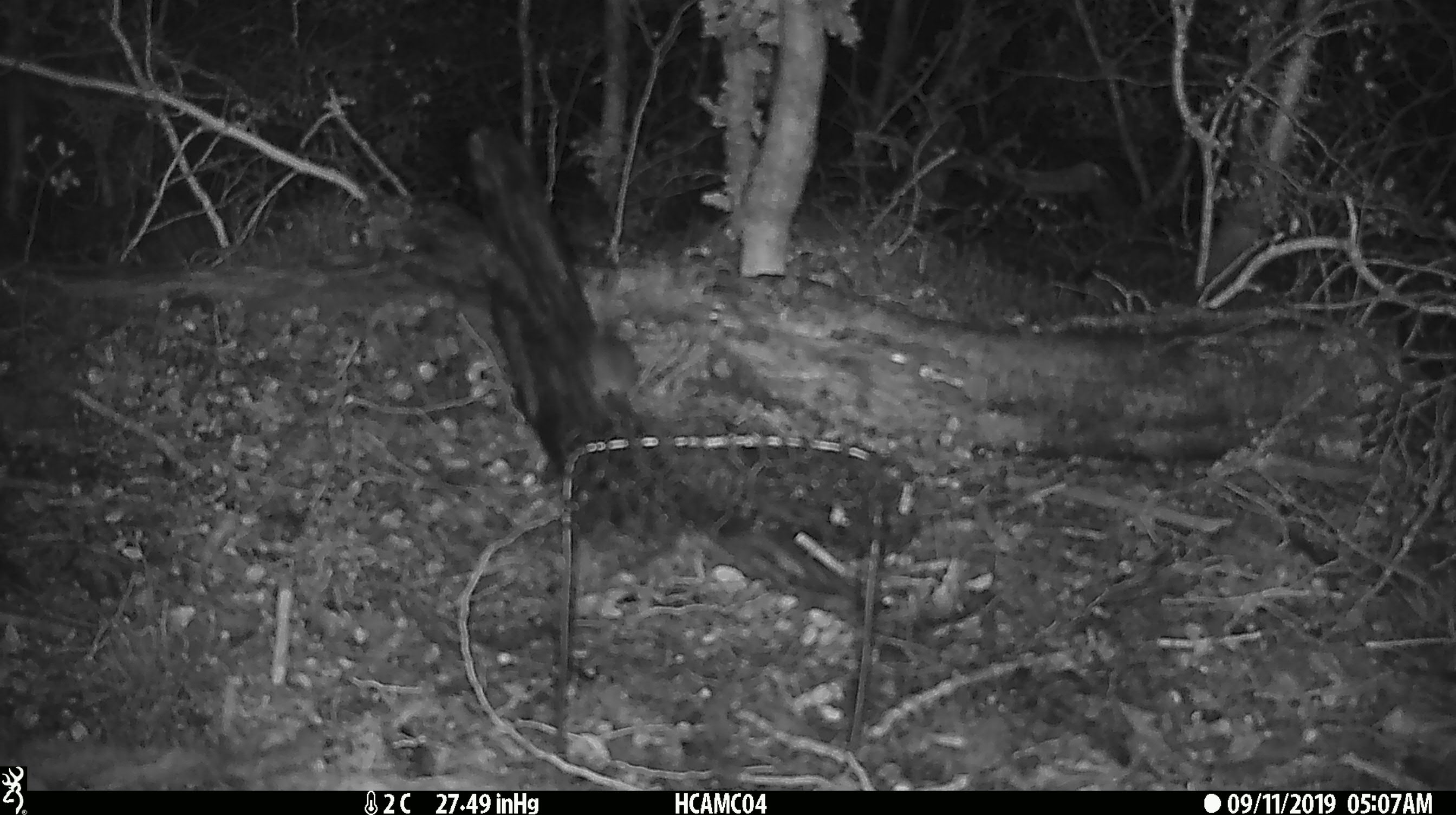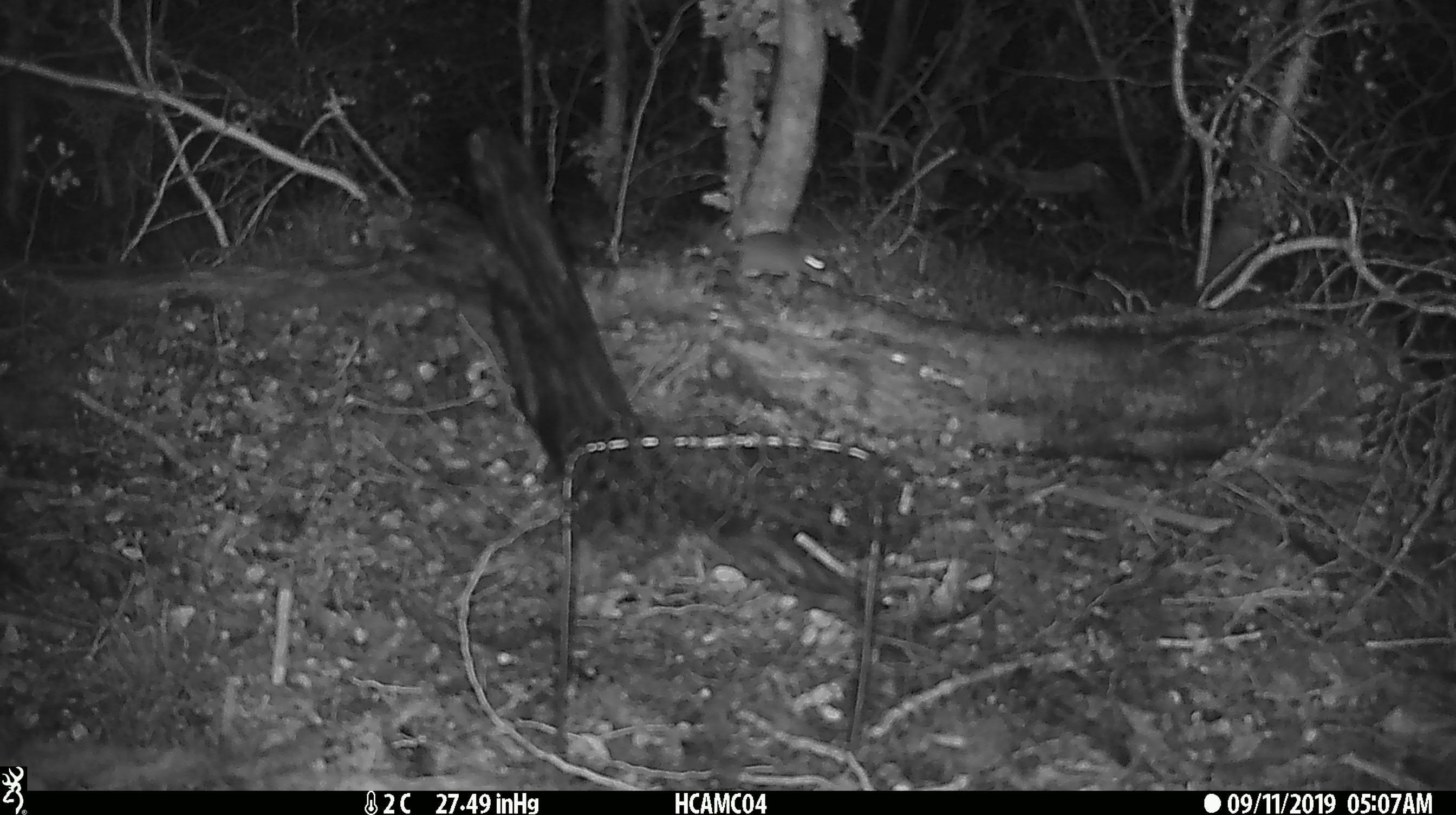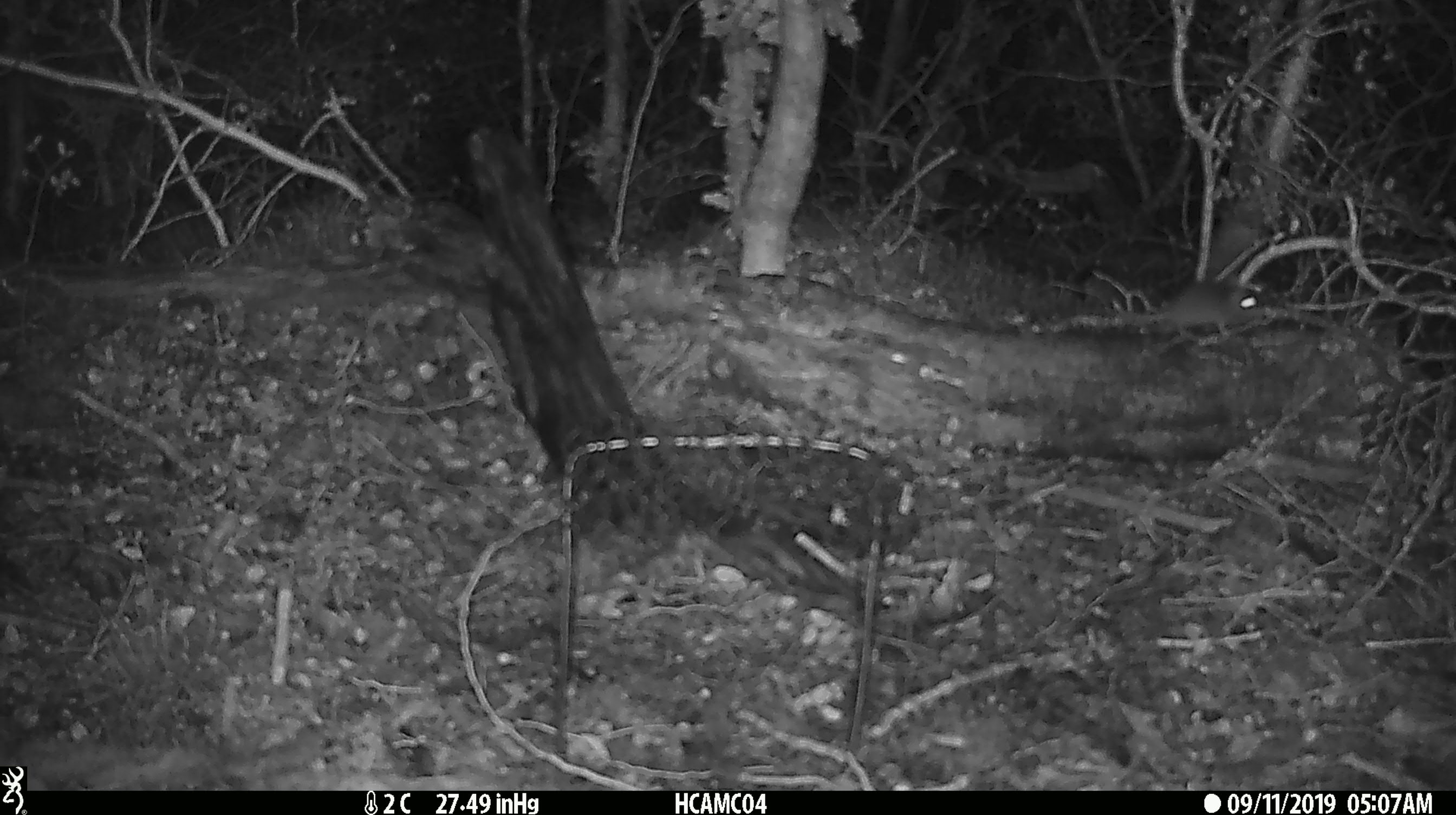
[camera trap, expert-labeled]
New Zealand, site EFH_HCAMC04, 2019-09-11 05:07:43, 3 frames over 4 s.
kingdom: Animalia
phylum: Chordata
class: Mammalia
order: Rodentia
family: Muridae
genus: Mus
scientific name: Mus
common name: mouse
Mouse (Mus).